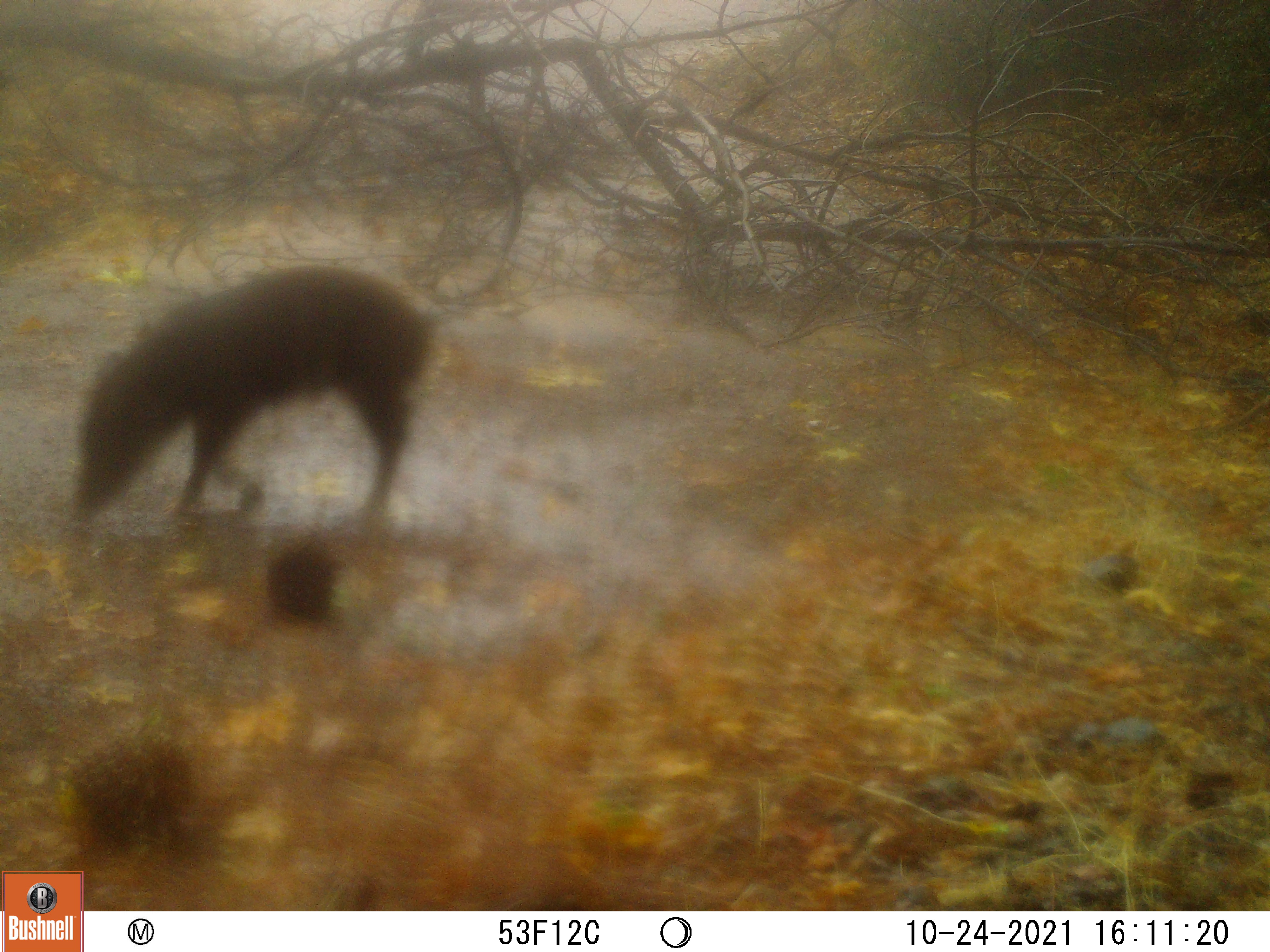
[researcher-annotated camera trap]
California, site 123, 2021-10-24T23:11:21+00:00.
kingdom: Animalia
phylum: Chordata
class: Mammalia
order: Artiodactyla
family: Suidae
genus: Sus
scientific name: Sus scrofa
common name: wild boar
Wild boar (Sus scrofa).